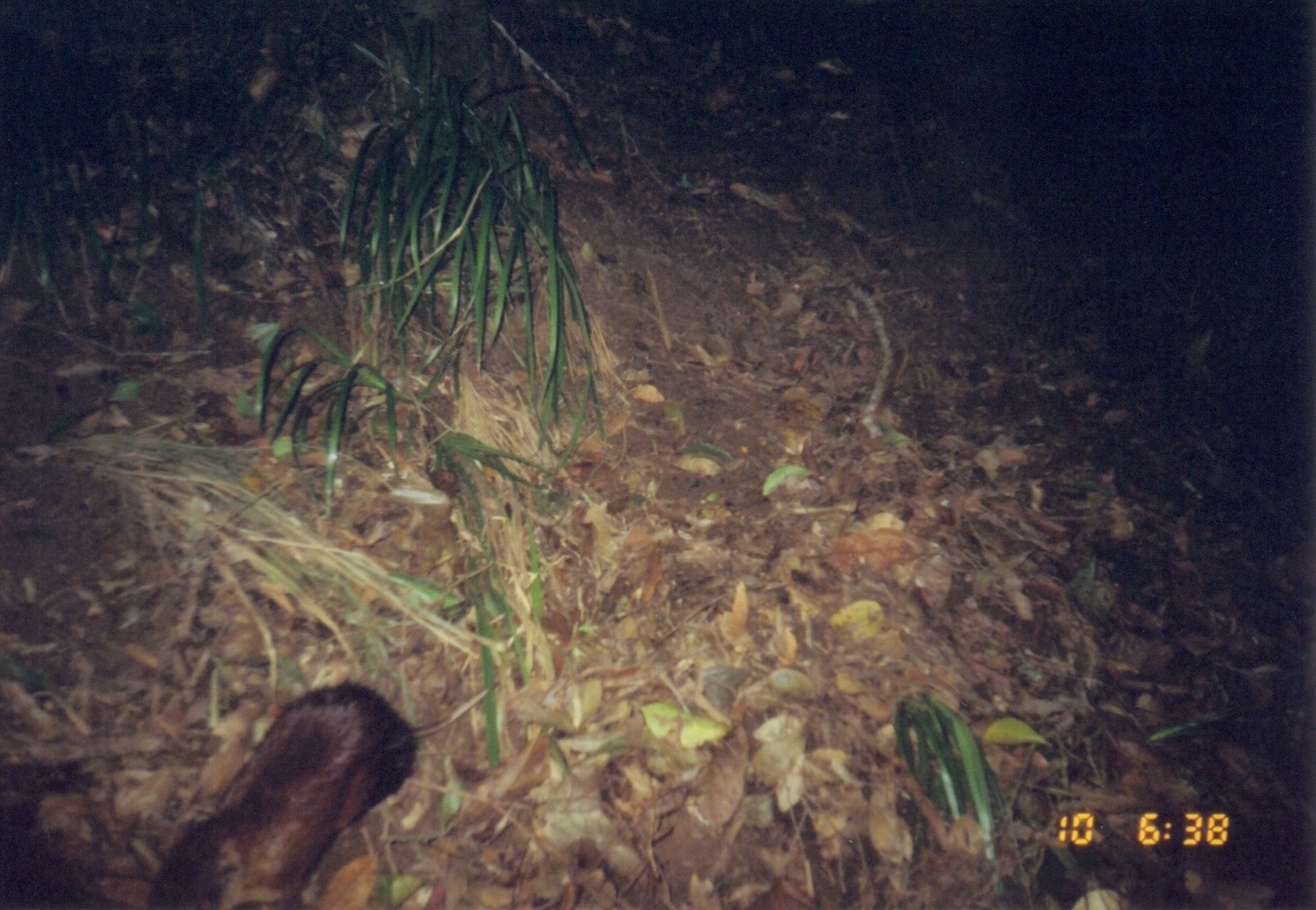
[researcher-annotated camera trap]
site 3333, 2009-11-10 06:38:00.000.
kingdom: Animalia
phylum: Chordata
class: Mammalia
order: Macroscelidea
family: Macroscelididae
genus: Rhynchocyon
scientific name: Rhynchocyon udzungwensis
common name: grey-faced sengi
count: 1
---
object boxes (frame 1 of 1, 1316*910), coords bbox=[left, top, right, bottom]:
rhynchocyon udzungwensis: bbox=[146, 662, 502, 910]